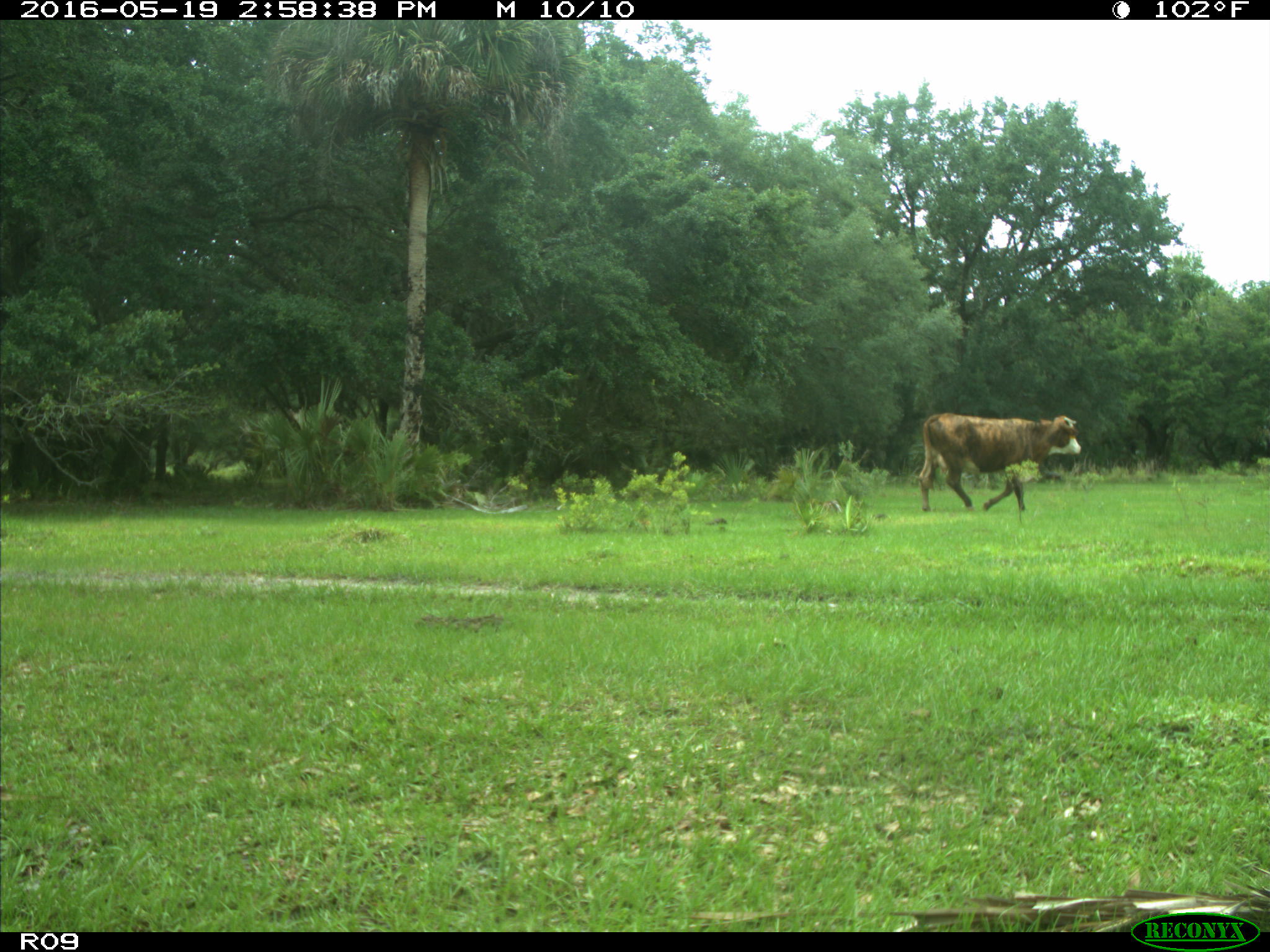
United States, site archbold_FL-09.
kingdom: Animalia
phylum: Chordata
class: Mammalia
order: Artiodactyla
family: Bovidae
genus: Bos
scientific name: Bos taurus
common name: domestic cow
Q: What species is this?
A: Bos taurus (domestic cow).